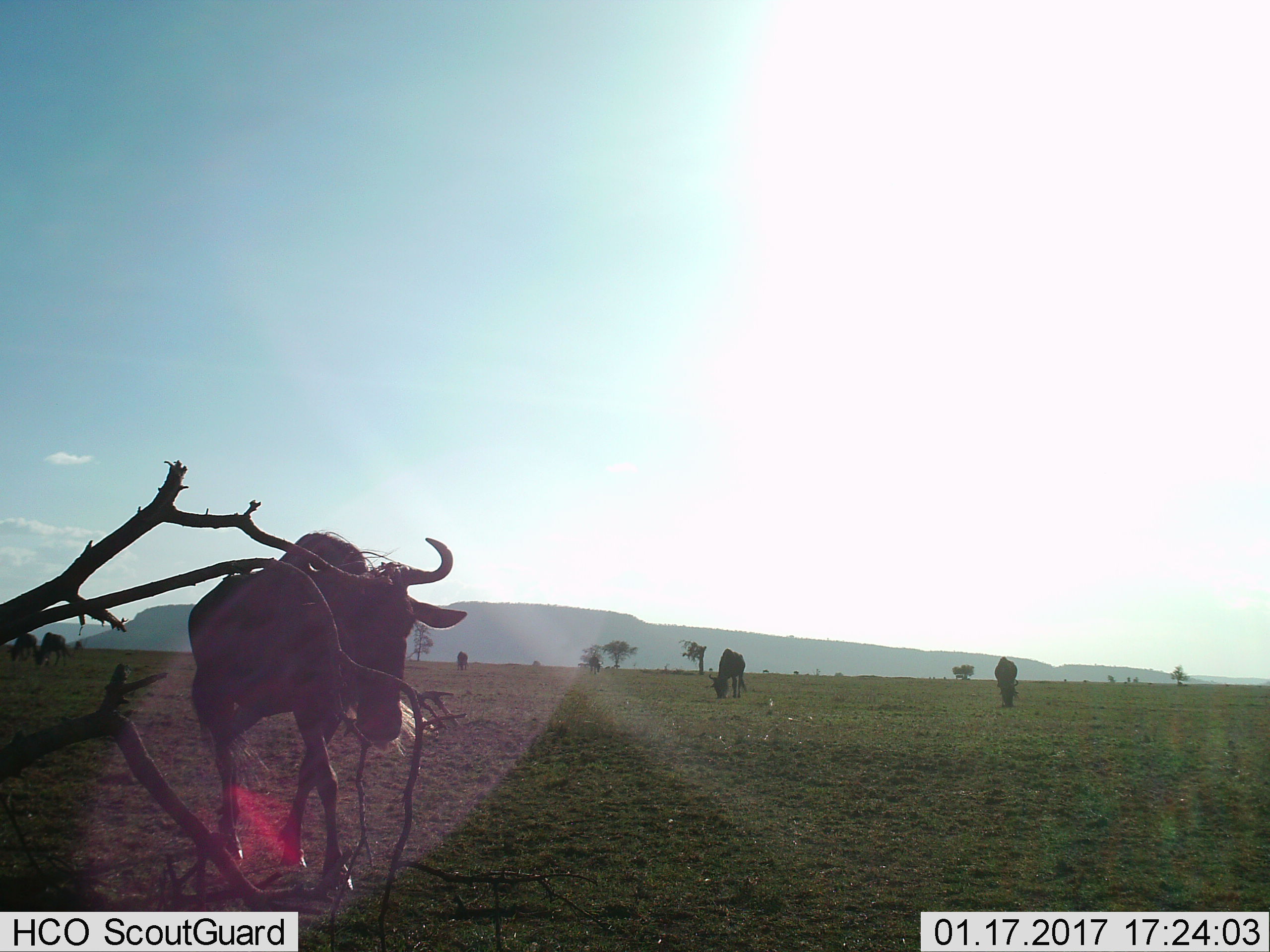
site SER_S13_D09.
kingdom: Animalia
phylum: Chordata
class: Mammalia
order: Artiodactyla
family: Bovidae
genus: Connochaetes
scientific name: Connochaetes taurinus taurinus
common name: blue wildebeest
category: wildebeestblue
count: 6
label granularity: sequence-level